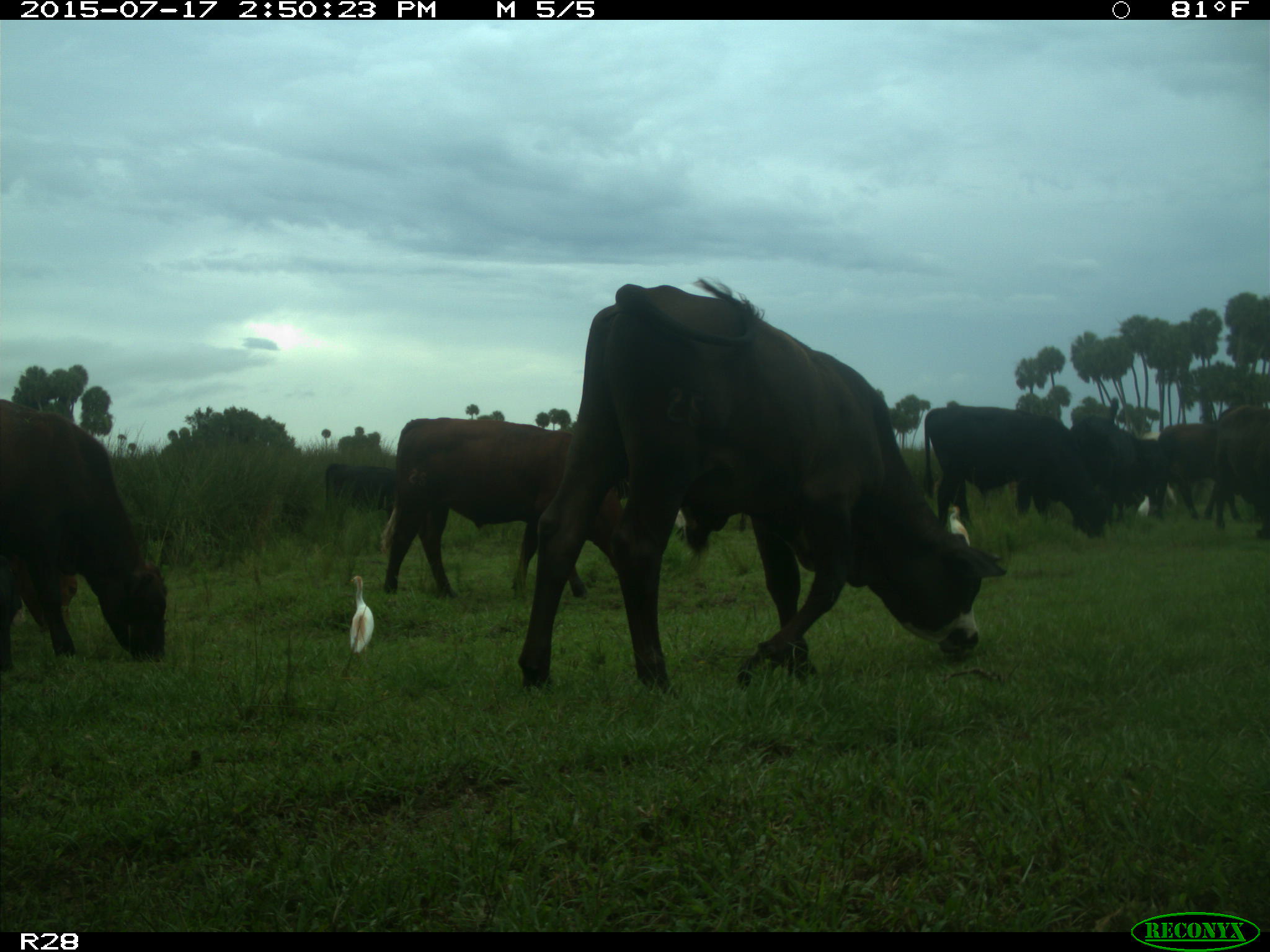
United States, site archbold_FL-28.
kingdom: Animalia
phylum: Chordata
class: Mammalia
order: Artiodactyla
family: Bovidae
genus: Bos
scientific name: Bos taurus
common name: domestic cow